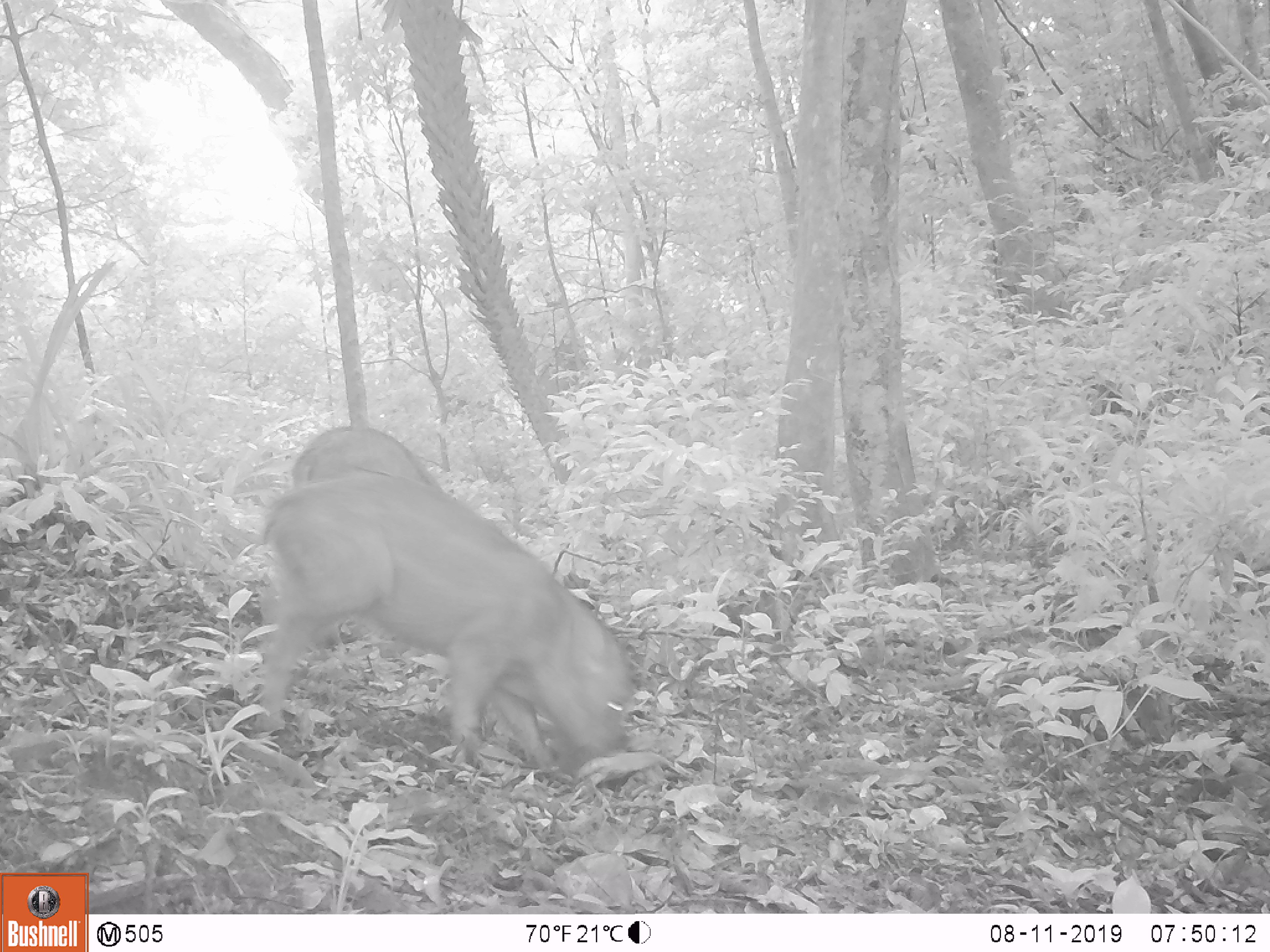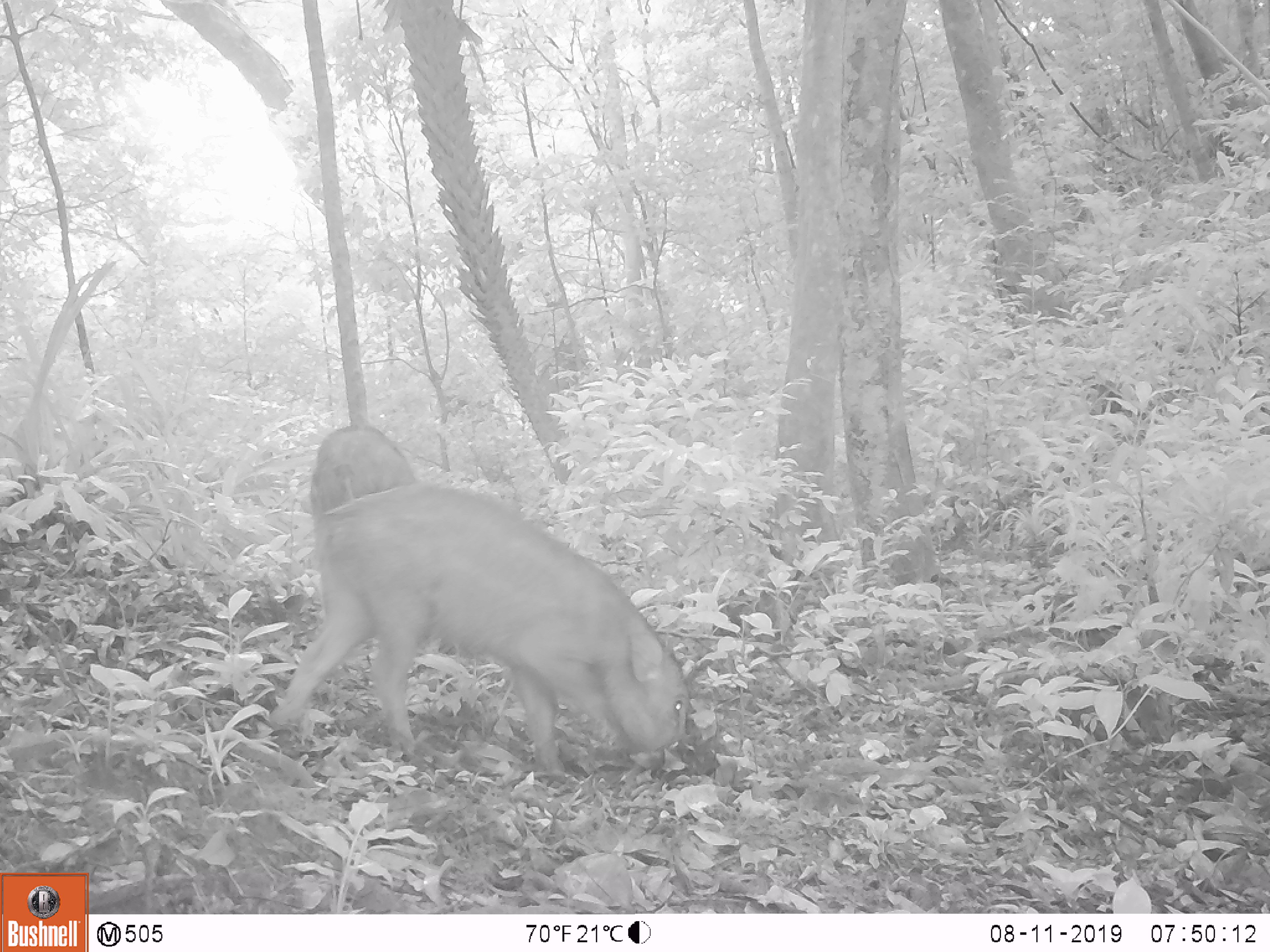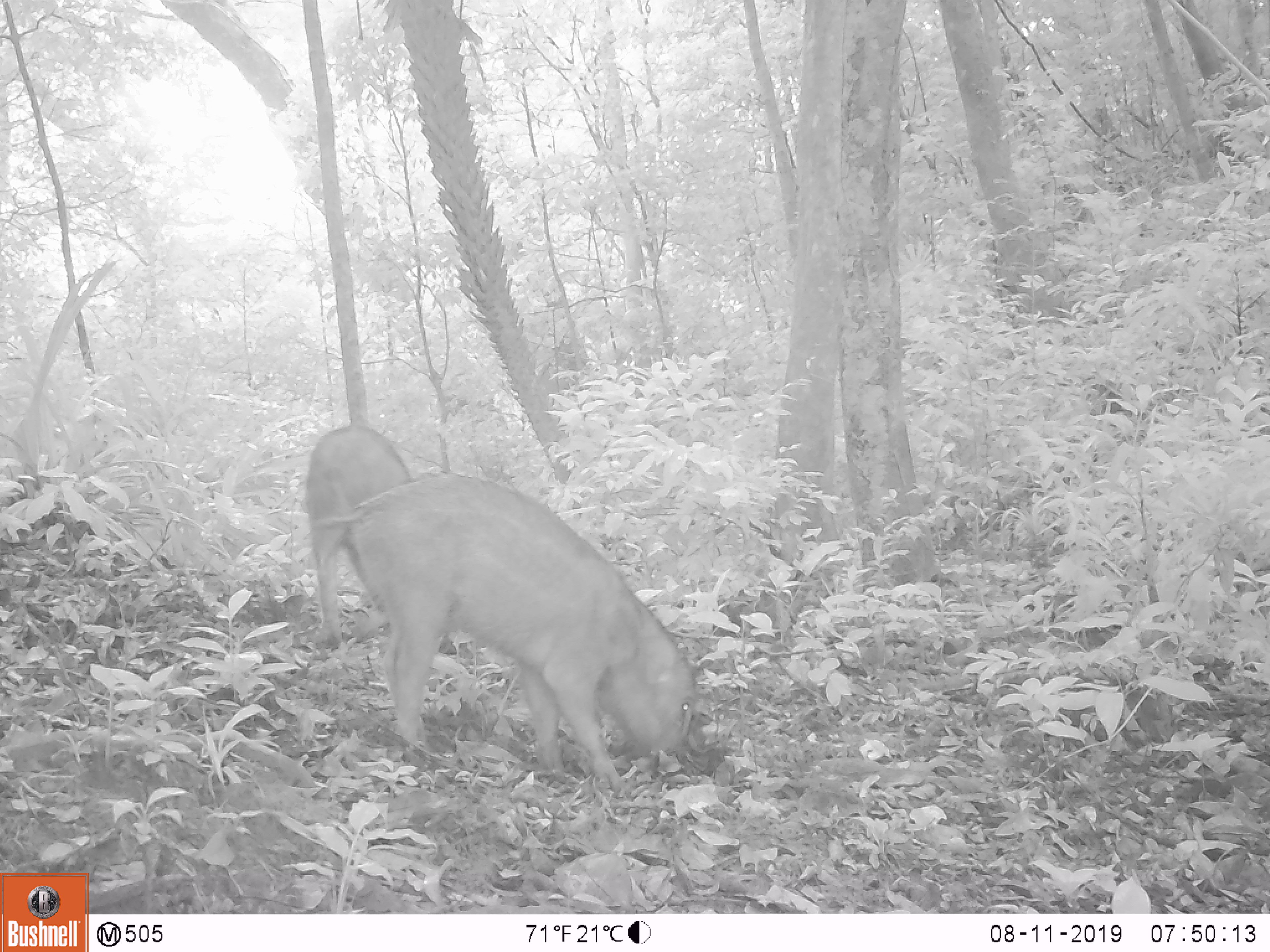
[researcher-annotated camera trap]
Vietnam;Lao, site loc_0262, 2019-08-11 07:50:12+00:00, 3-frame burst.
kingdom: Animalia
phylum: Chordata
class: Mammalia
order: Artiodactyla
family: Suidae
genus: Sus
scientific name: Sus scrofa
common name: eurasian wild pig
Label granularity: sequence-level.